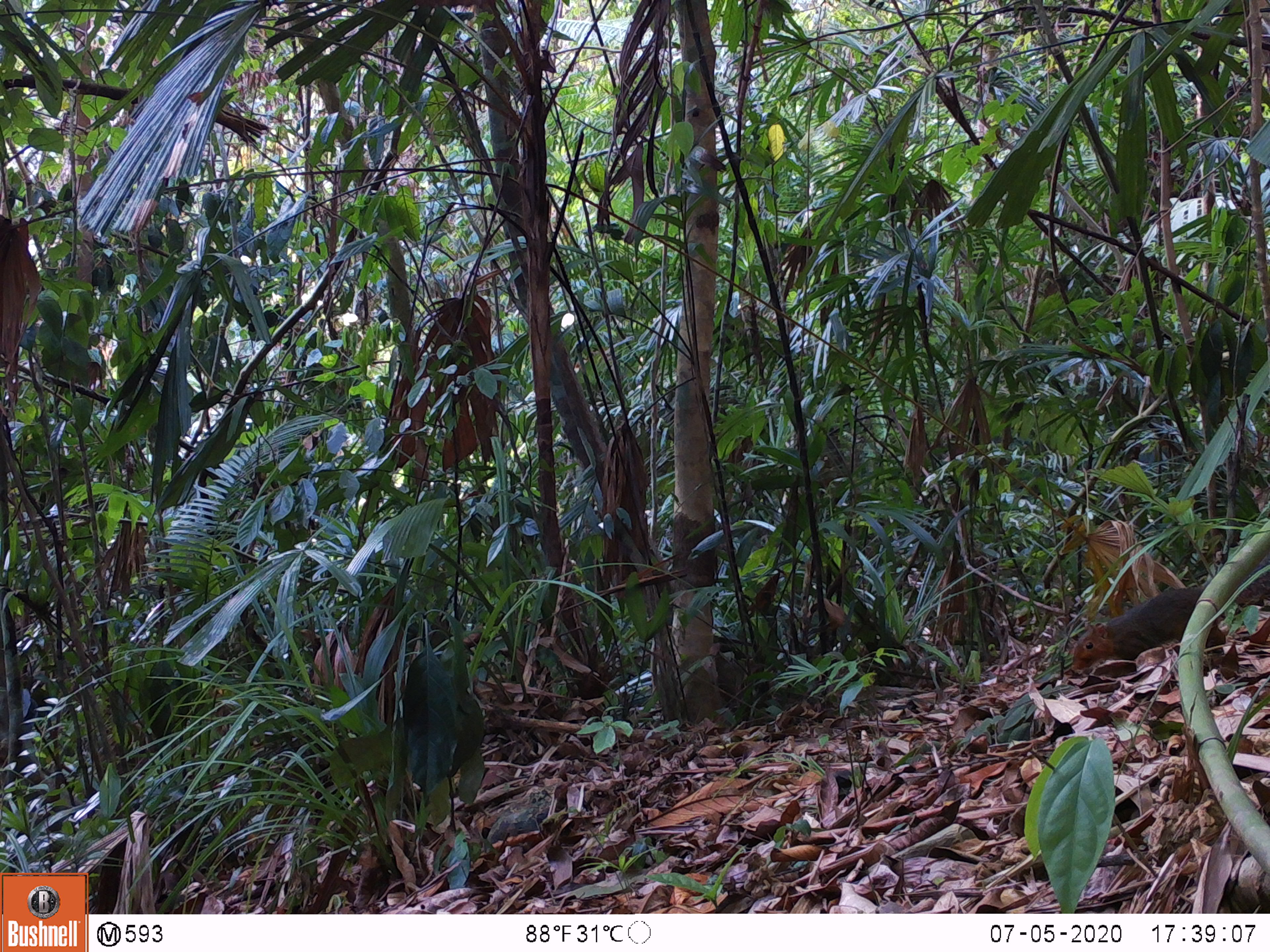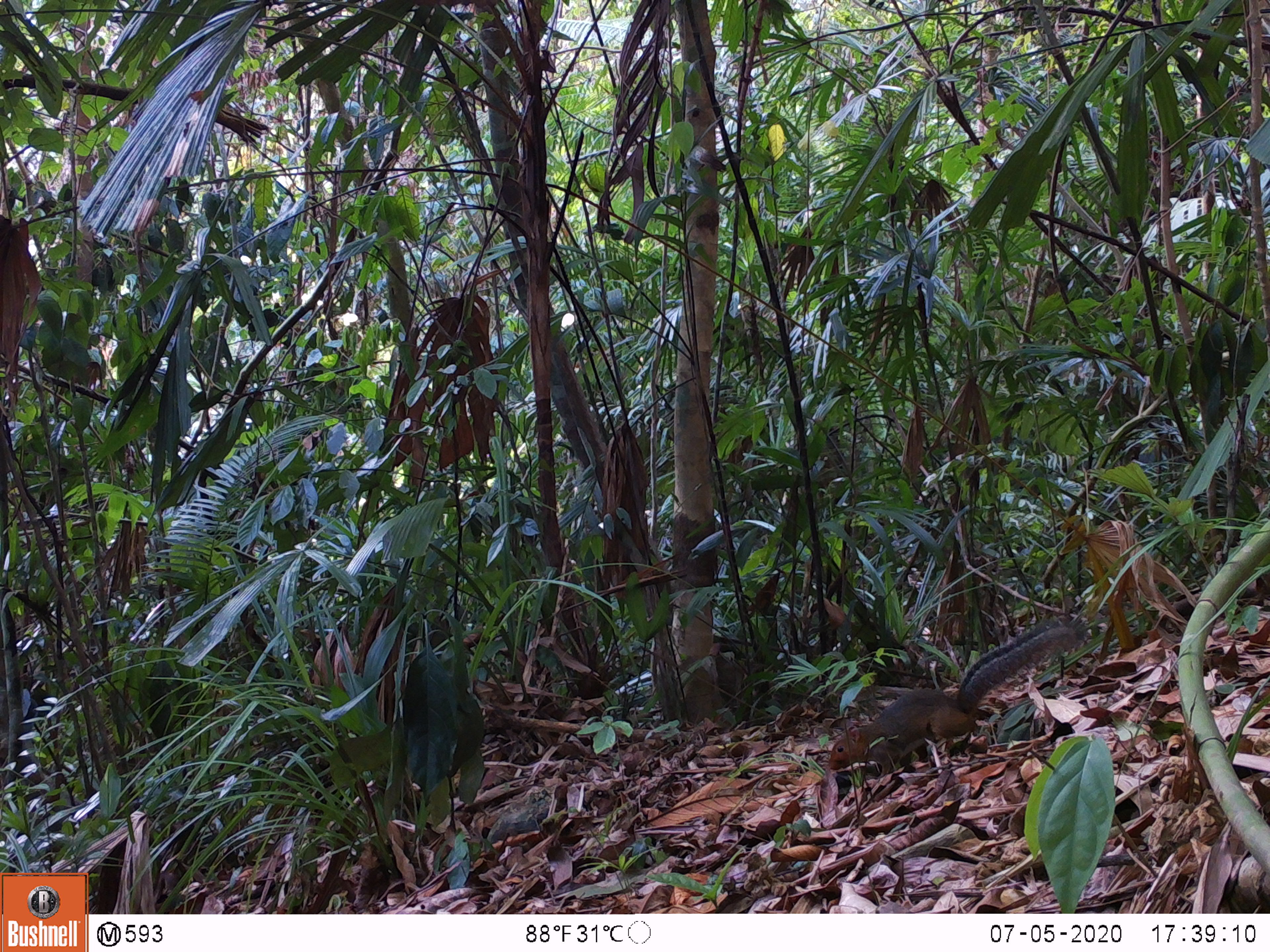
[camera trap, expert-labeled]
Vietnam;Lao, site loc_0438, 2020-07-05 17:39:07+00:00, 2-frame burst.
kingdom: Animalia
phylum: Chordata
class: Mammalia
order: Rodentia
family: Sciuridae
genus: Dremomys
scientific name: Dremomys rufigenis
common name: red-cheeked squirrel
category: red cheeked squirrel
Red cheeked squirrel (red-cheeked squirrel) (Dremomys rufigenis). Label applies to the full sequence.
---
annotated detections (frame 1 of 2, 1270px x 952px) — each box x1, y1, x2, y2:
red cheeked squirrel: 1070, 586, 1226, 670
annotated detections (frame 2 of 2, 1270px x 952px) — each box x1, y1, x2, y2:
red cheeked squirrel: 828, 617, 1084, 779